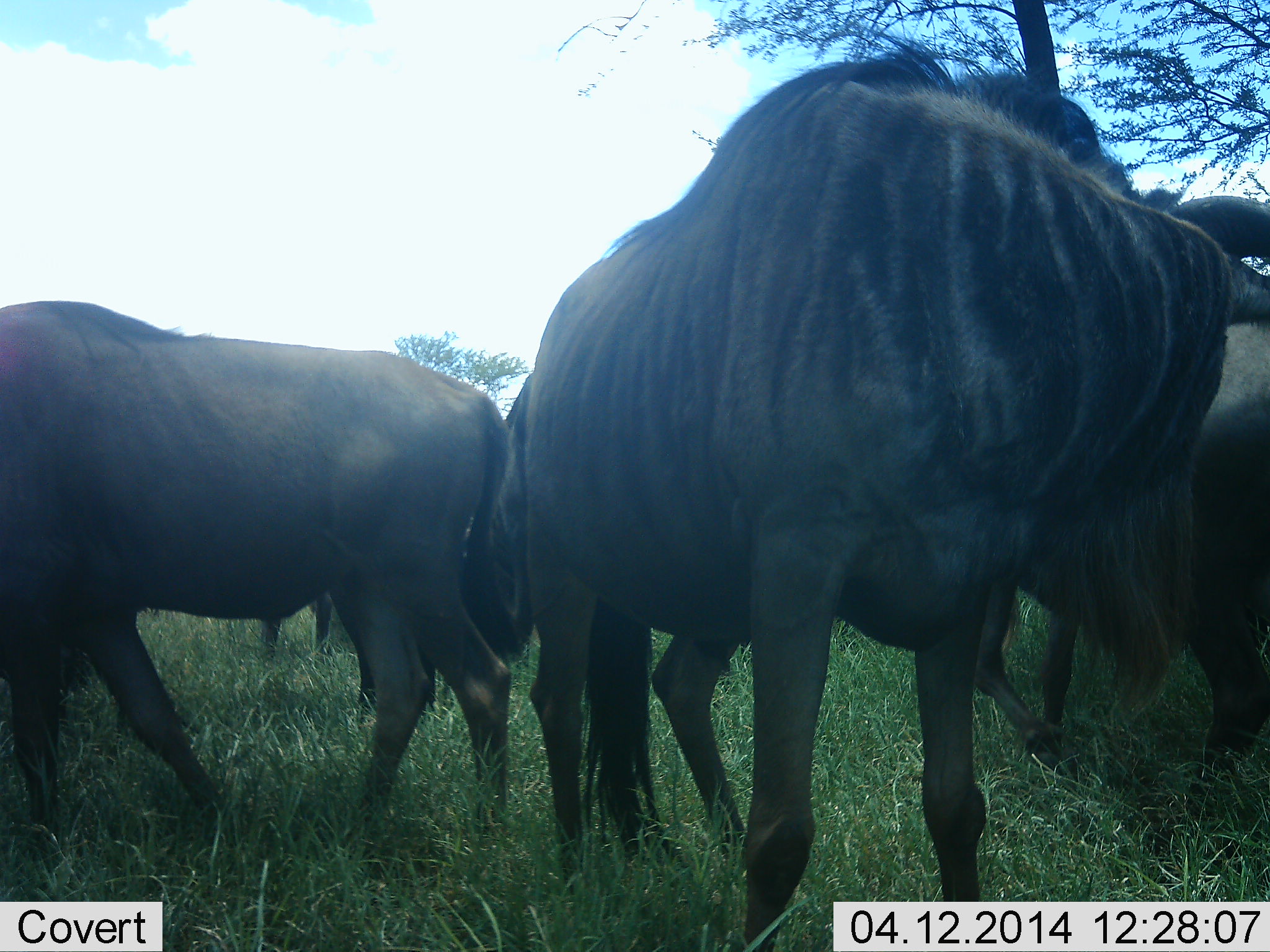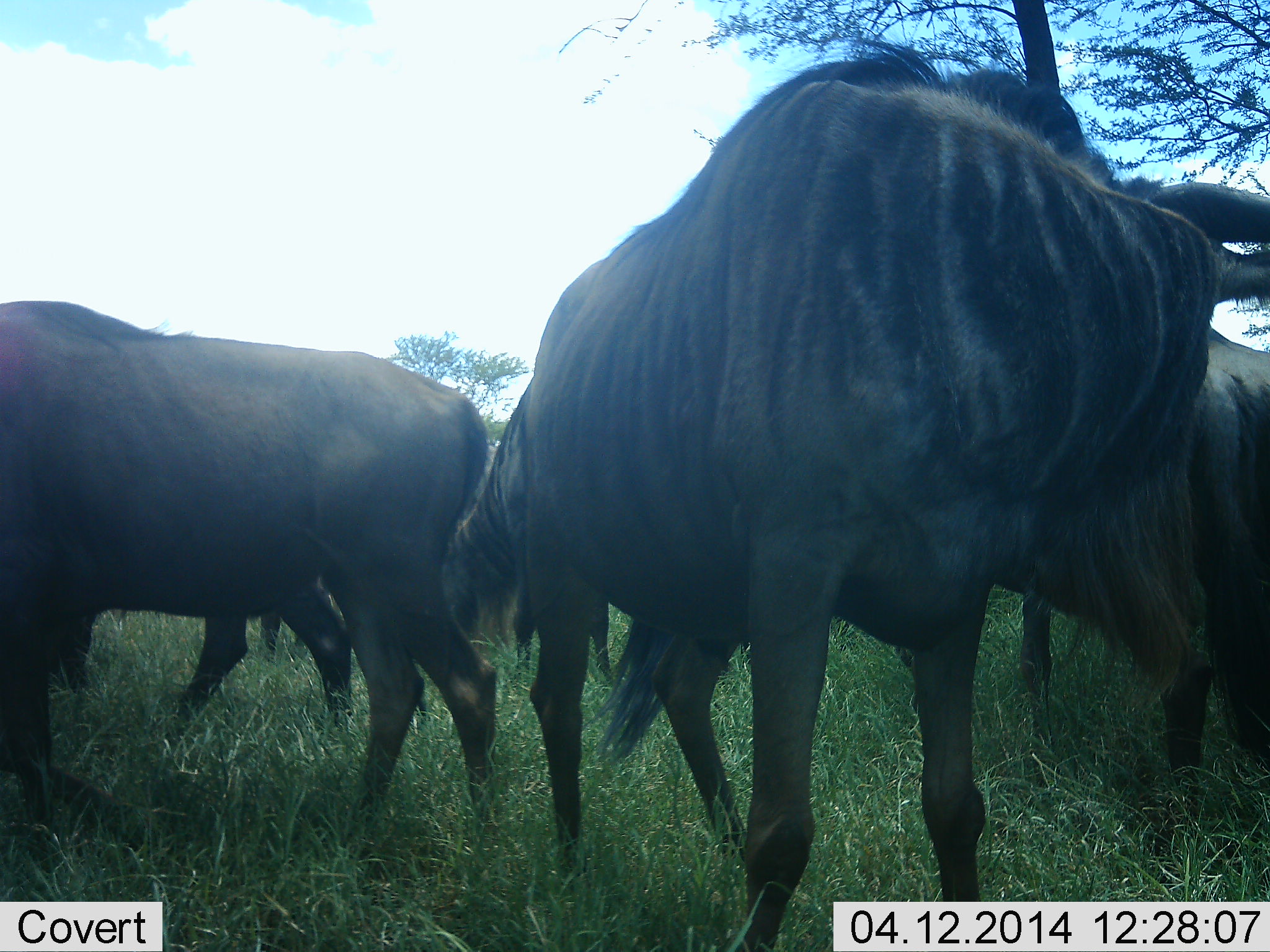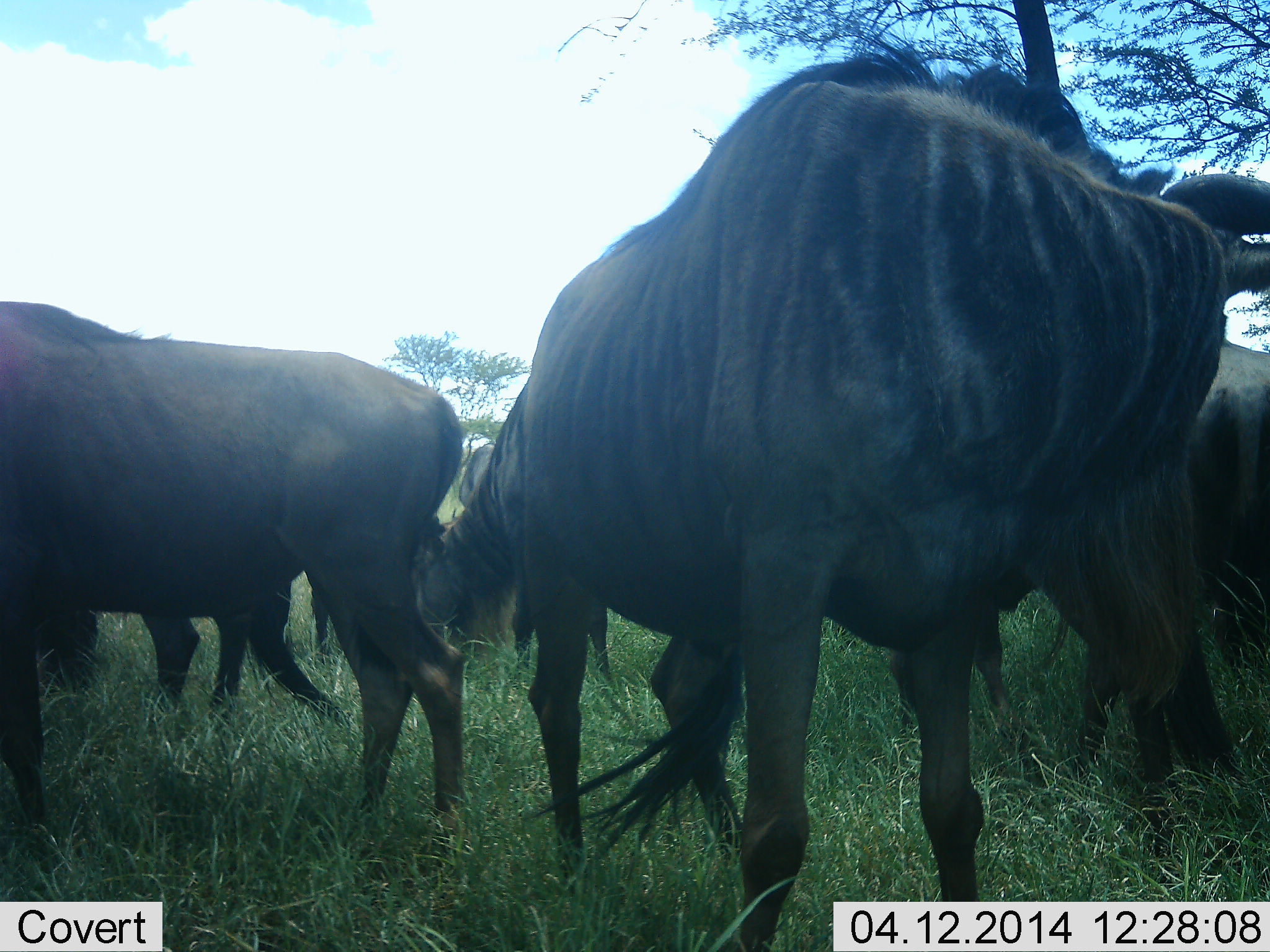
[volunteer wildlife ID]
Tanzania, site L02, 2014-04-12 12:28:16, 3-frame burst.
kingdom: Animalia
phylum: Chordata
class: Mammalia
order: Artiodactyla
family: Bovidae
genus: Connochaetes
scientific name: Connochaetes taurinus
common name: blue wildebeest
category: wildebeest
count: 4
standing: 60%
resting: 10%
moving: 30%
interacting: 20%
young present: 0%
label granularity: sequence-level